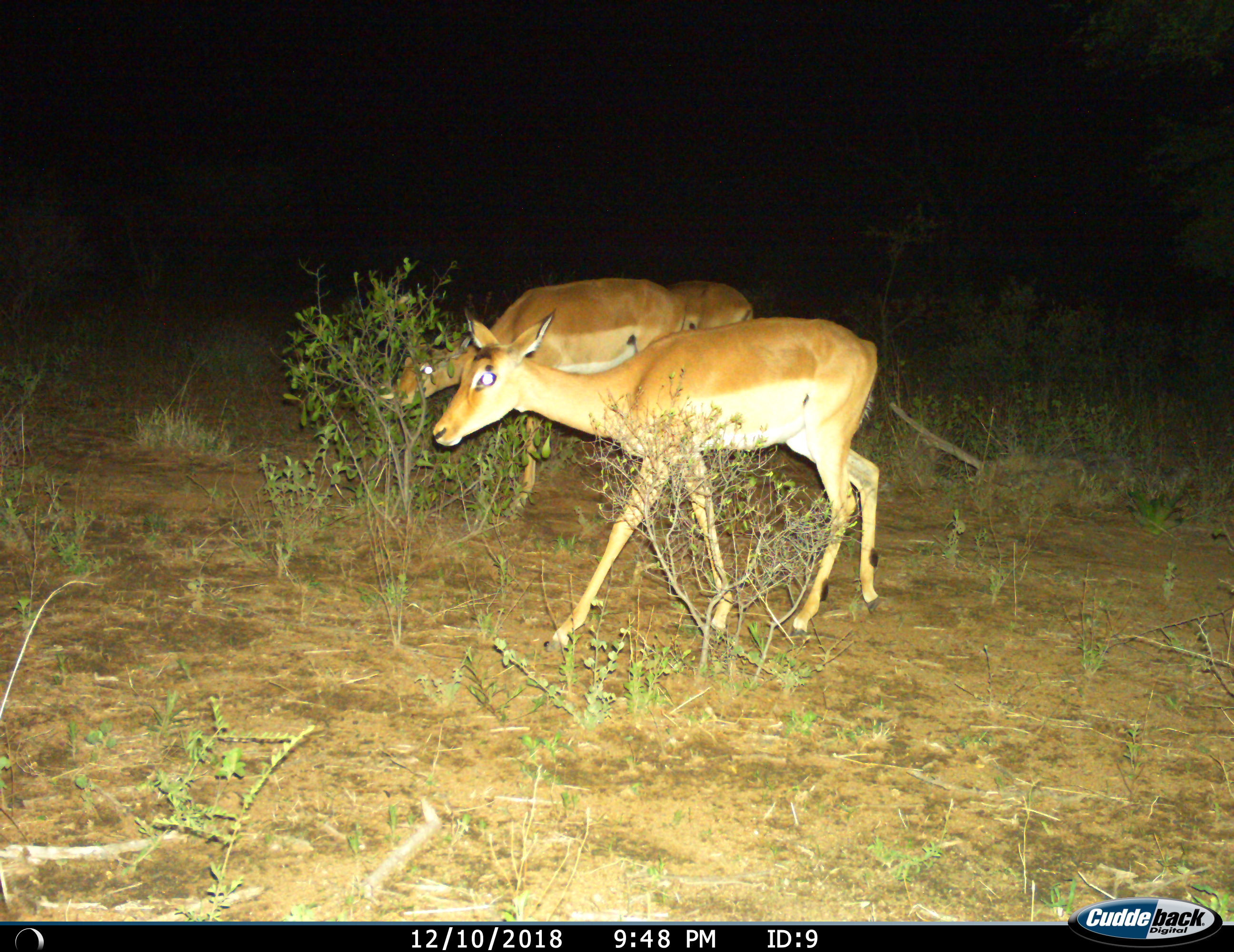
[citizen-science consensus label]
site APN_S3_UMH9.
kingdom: Animalia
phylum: Chordata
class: Mammalia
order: Artiodactyla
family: Bovidae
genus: Aepyceros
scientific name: Aepyceros melampus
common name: impala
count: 3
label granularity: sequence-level